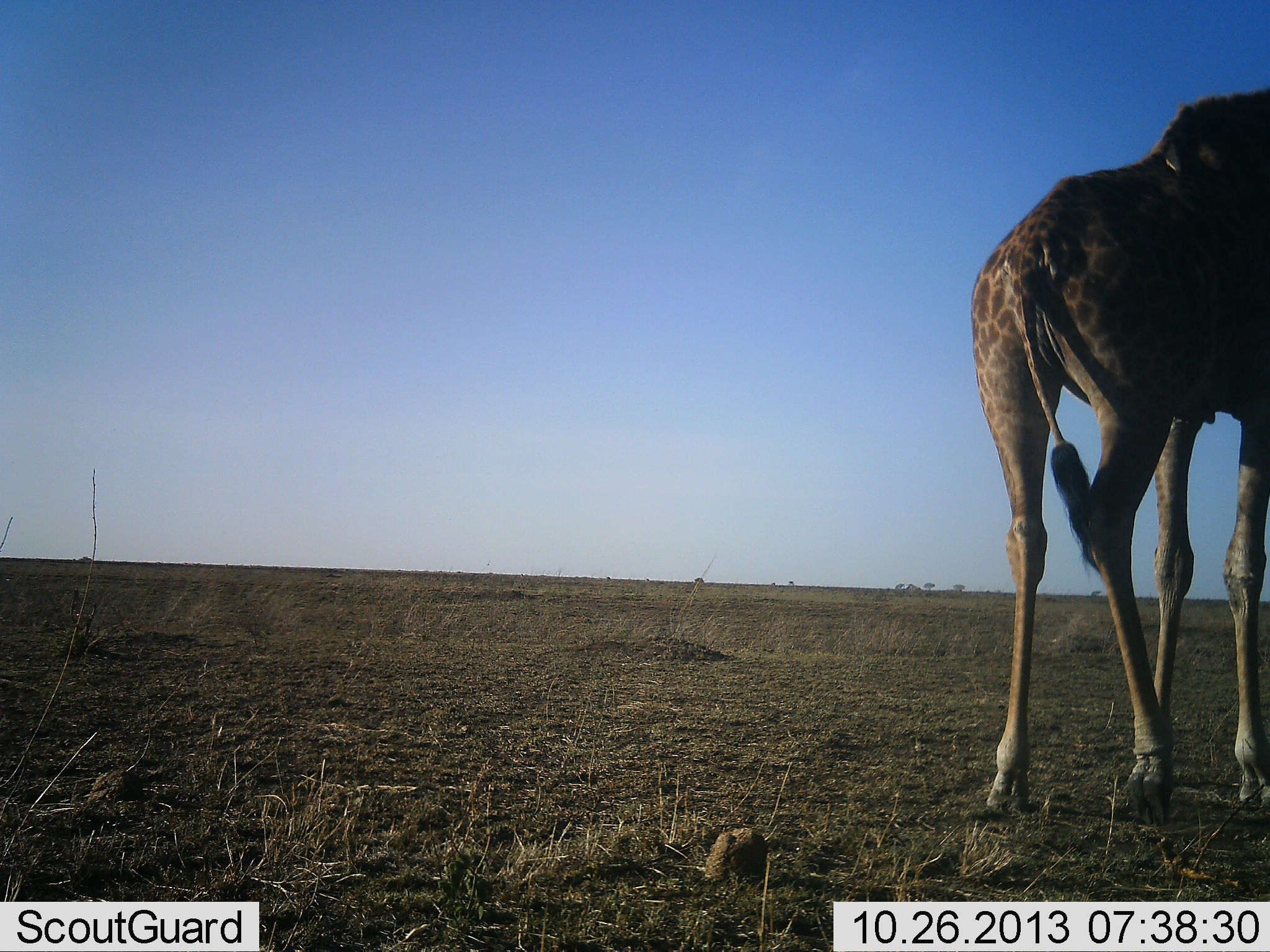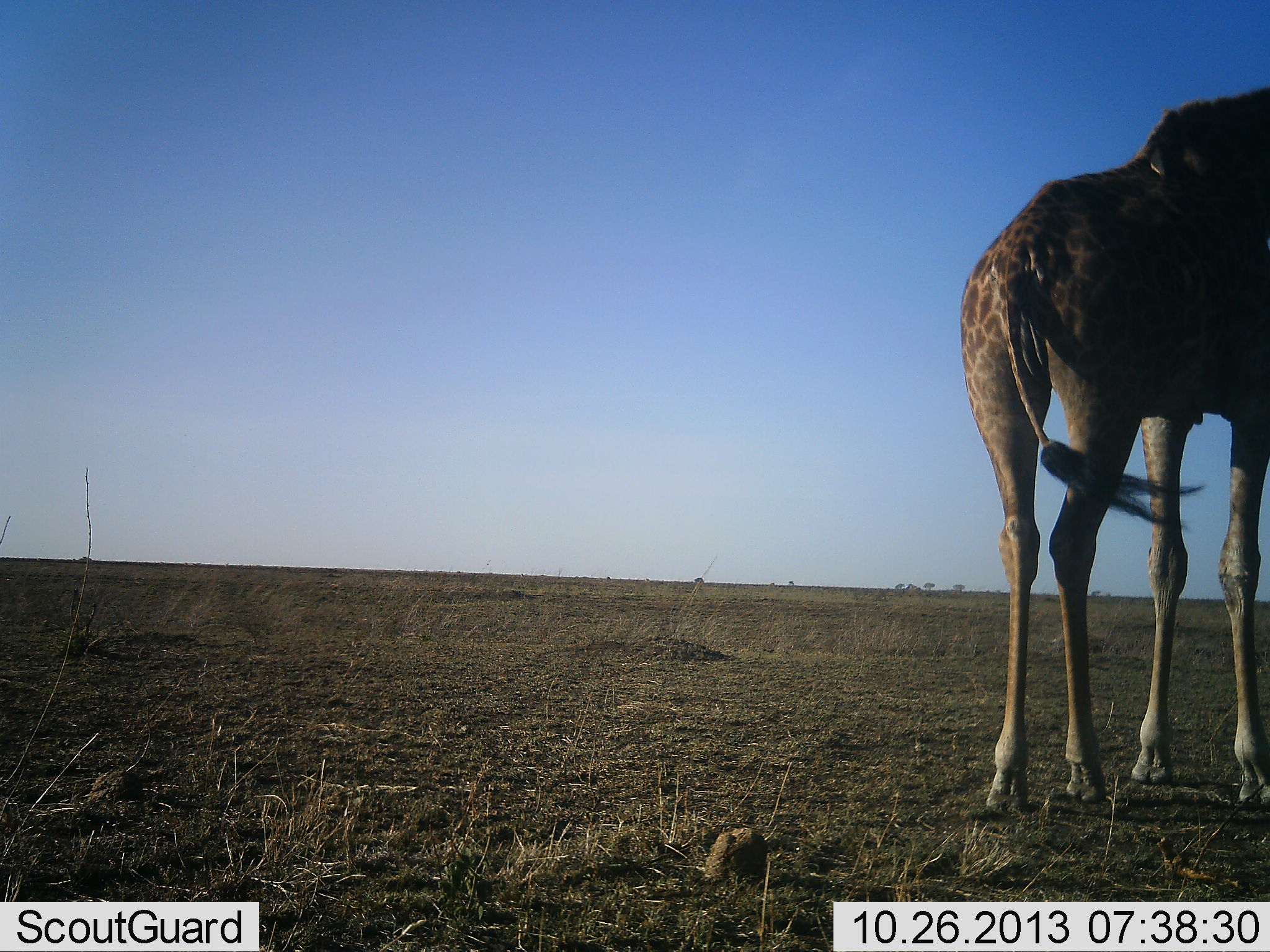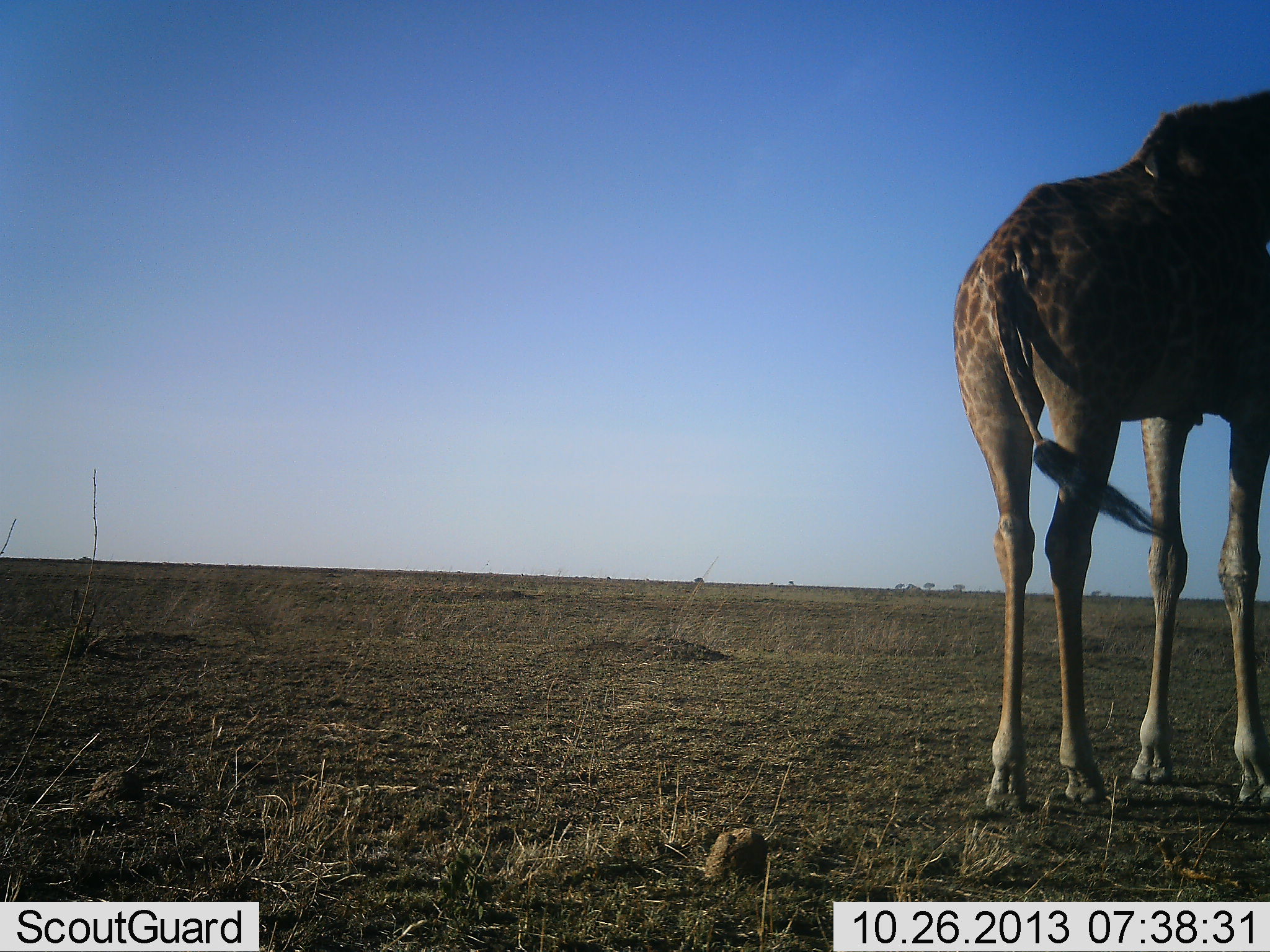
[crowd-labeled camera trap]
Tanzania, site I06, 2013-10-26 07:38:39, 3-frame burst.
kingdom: Animalia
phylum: Chordata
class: Mammalia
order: Artiodactyla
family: Giraffidae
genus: Giraffa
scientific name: Giraffa camelopardalis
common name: giraffe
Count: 1.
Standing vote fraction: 93%.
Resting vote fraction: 0%.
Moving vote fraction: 7%.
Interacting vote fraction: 0%.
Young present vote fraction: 0%.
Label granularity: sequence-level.